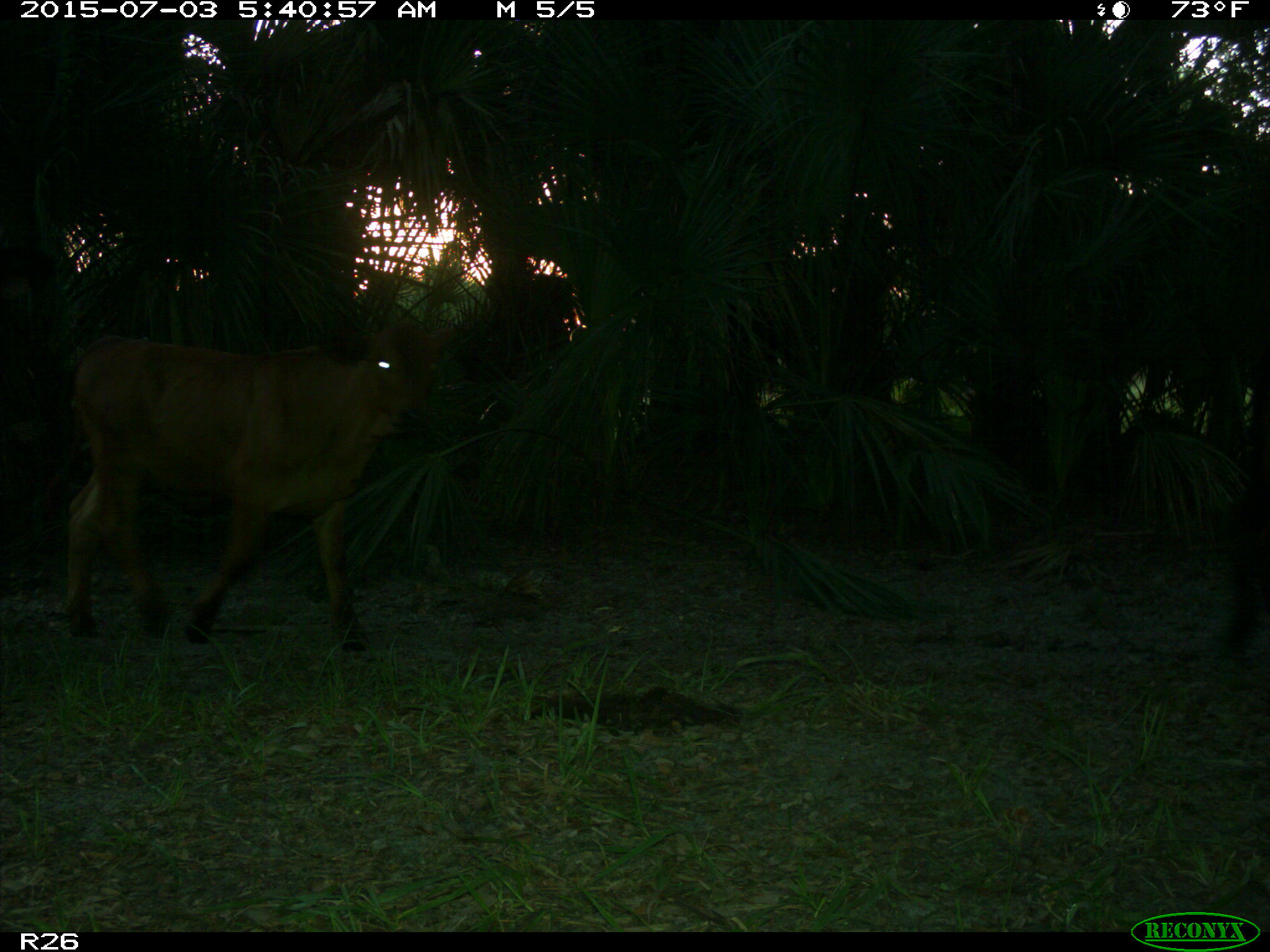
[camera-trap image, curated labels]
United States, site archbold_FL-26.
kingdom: Animalia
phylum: Chordata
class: Mammalia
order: Artiodactyla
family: Bovidae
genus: Bos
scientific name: Bos taurus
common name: domestic cow